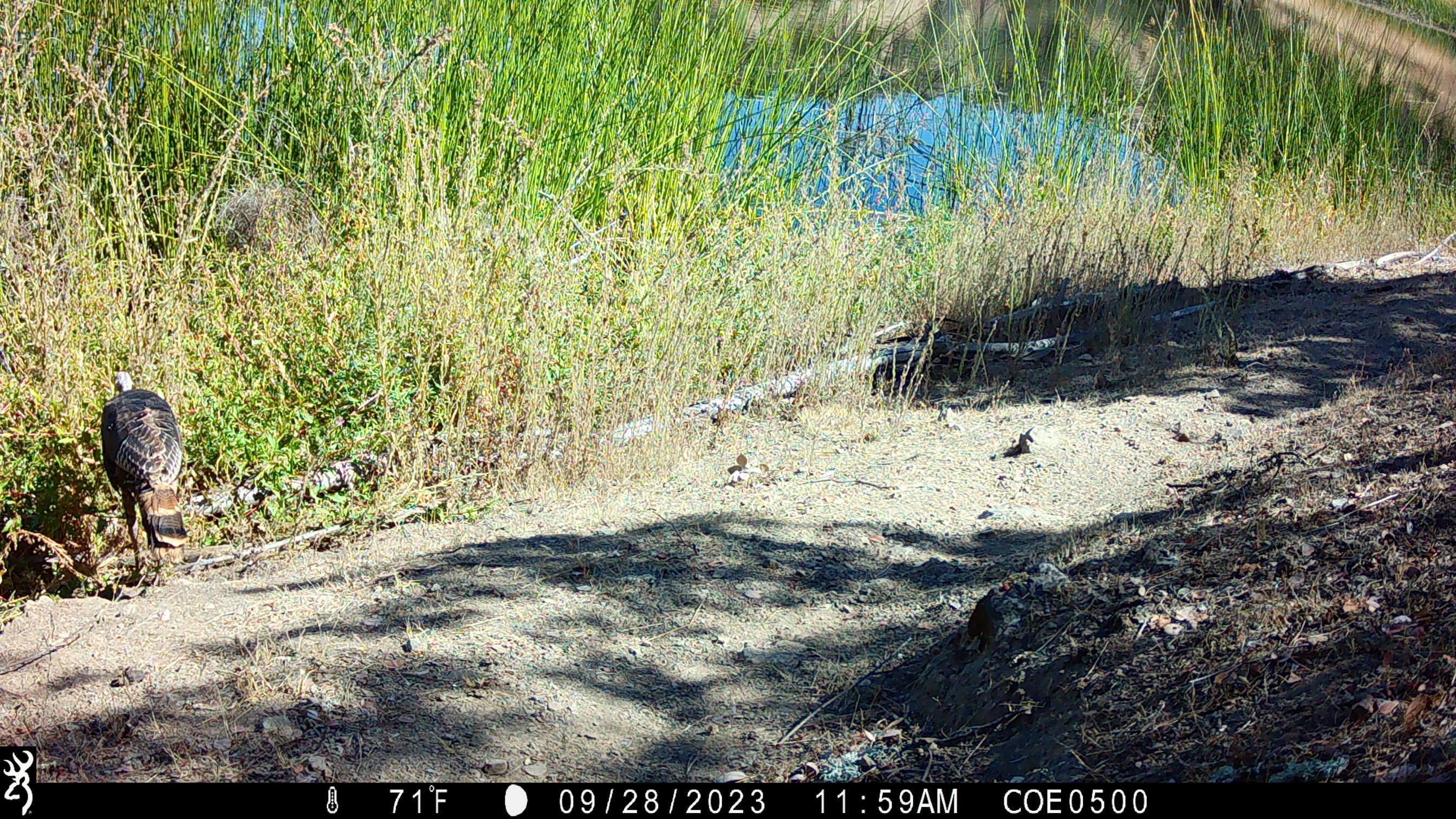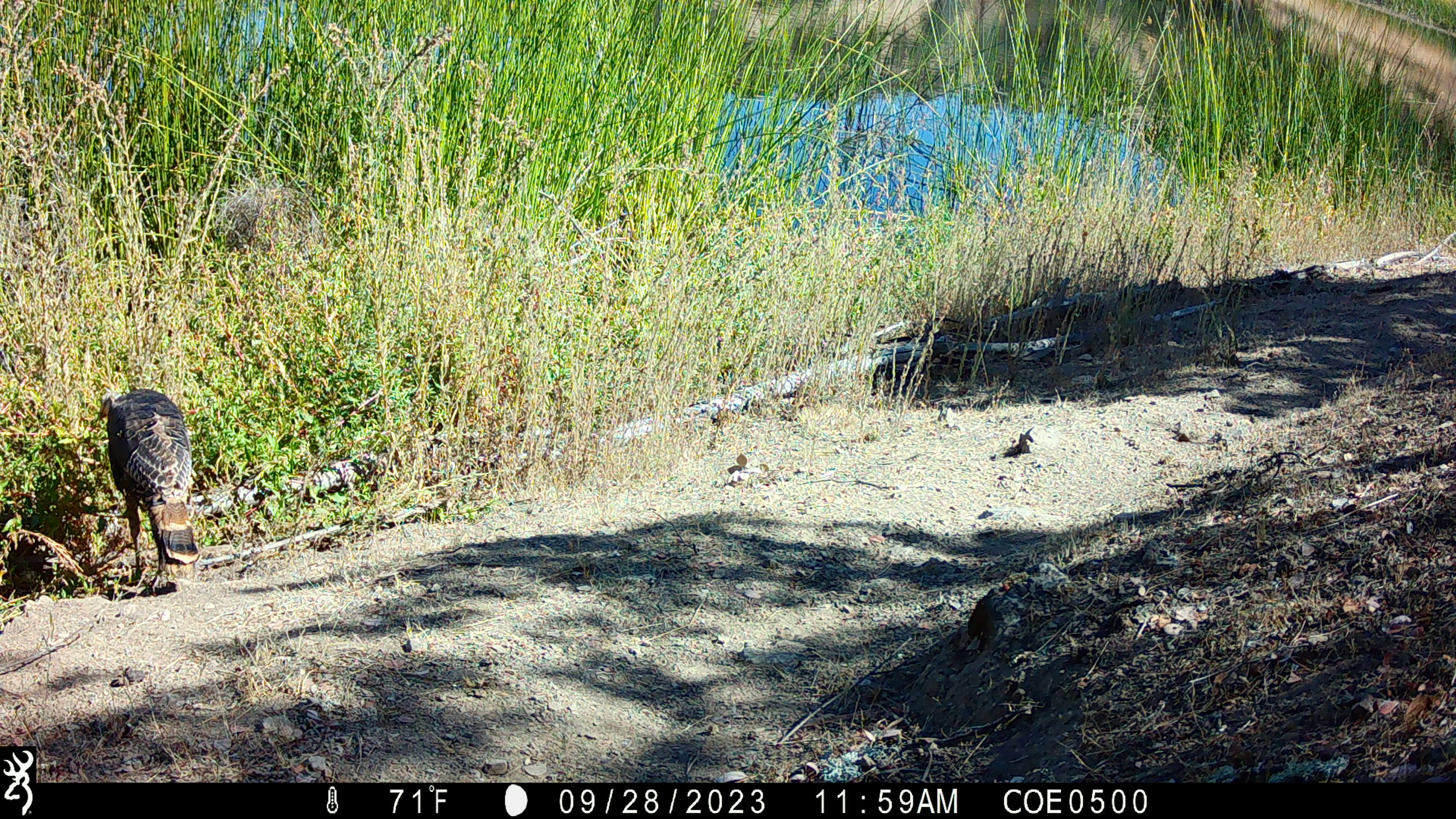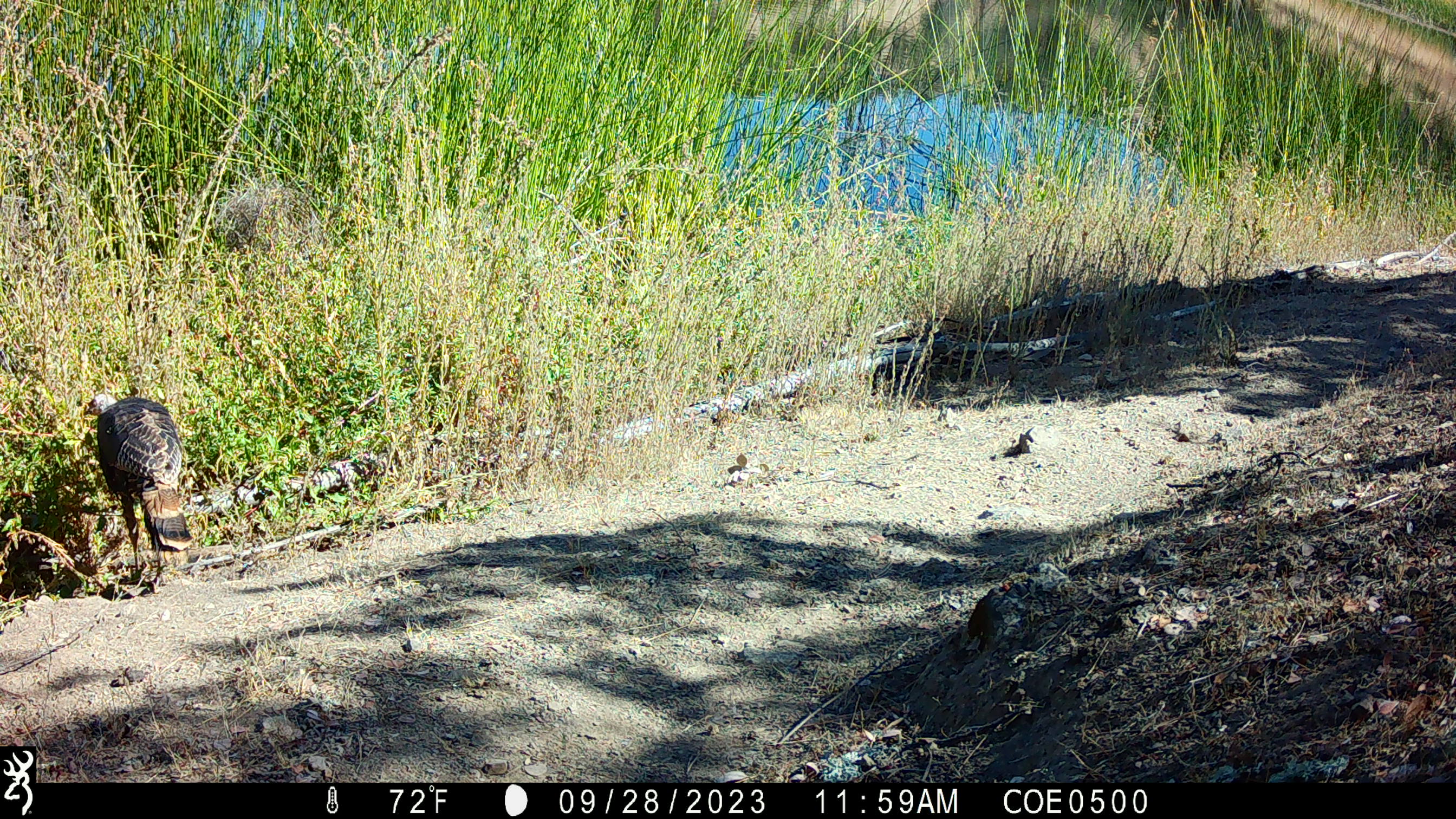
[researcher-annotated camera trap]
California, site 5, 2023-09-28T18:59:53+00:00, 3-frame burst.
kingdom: Animalia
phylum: Chordata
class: Aves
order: Galliformes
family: Phasianidae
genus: Meleagris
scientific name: Meleagris gallopavo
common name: turkey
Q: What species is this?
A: Turkey (Meleagris gallopavo).